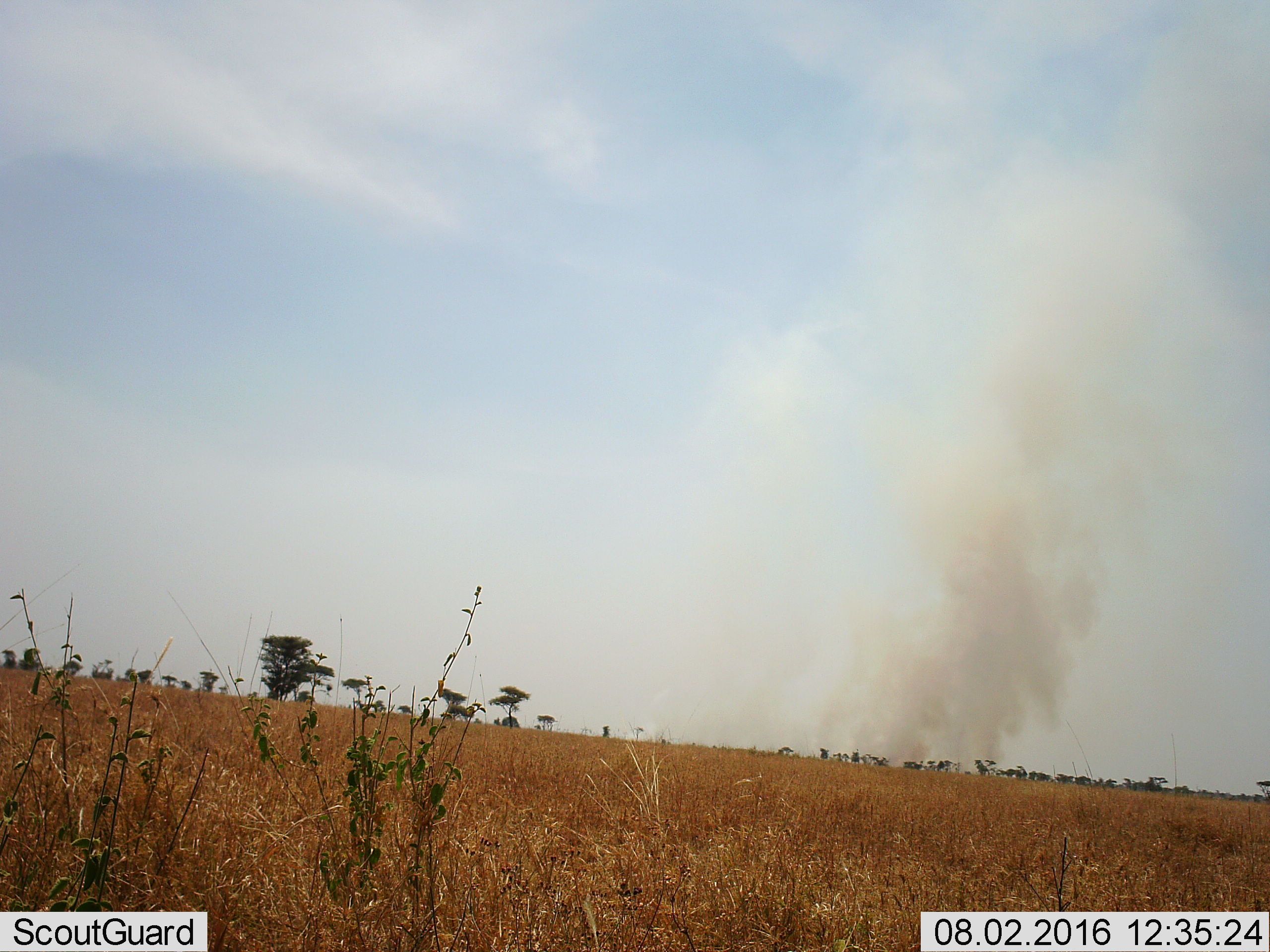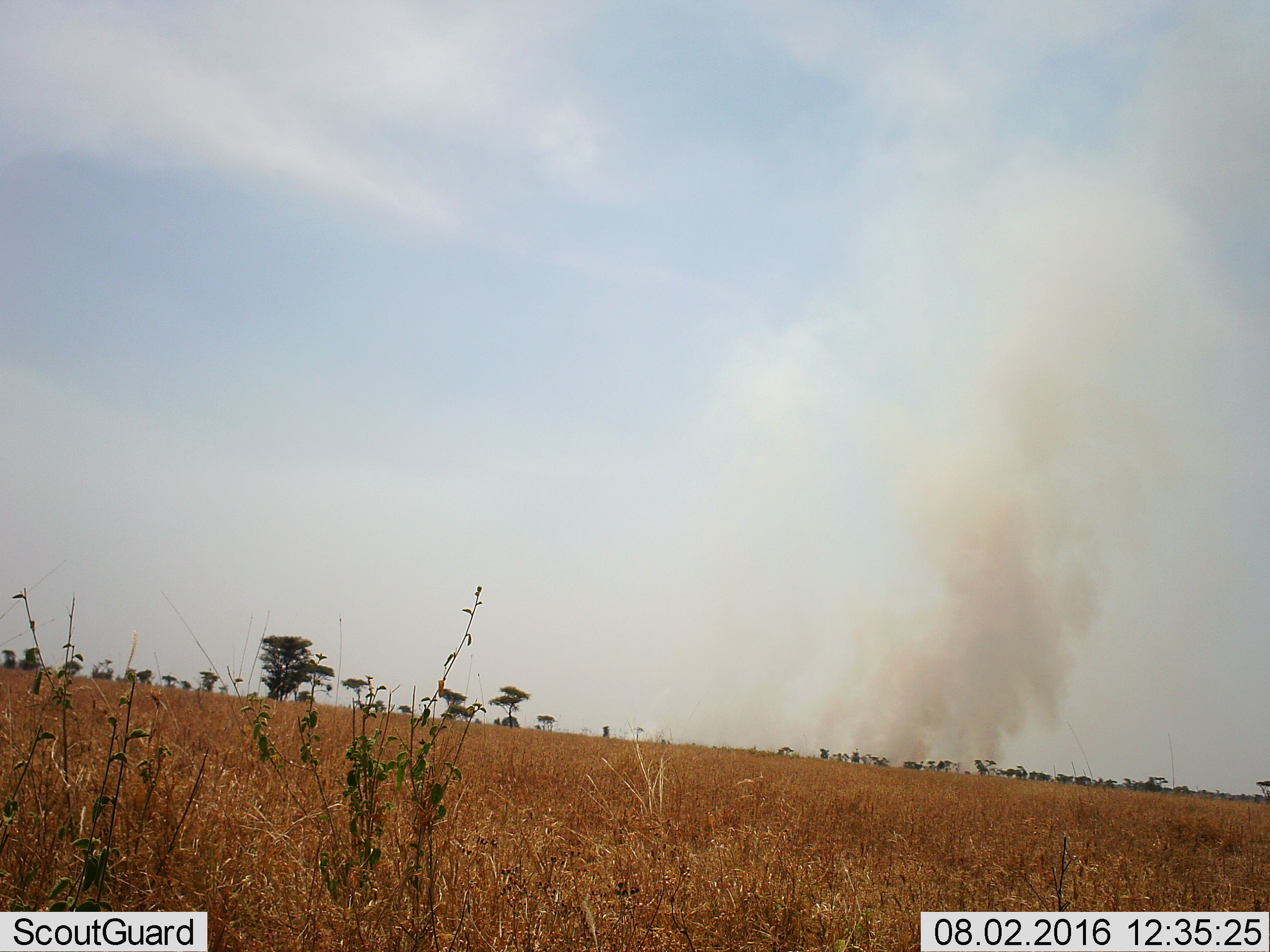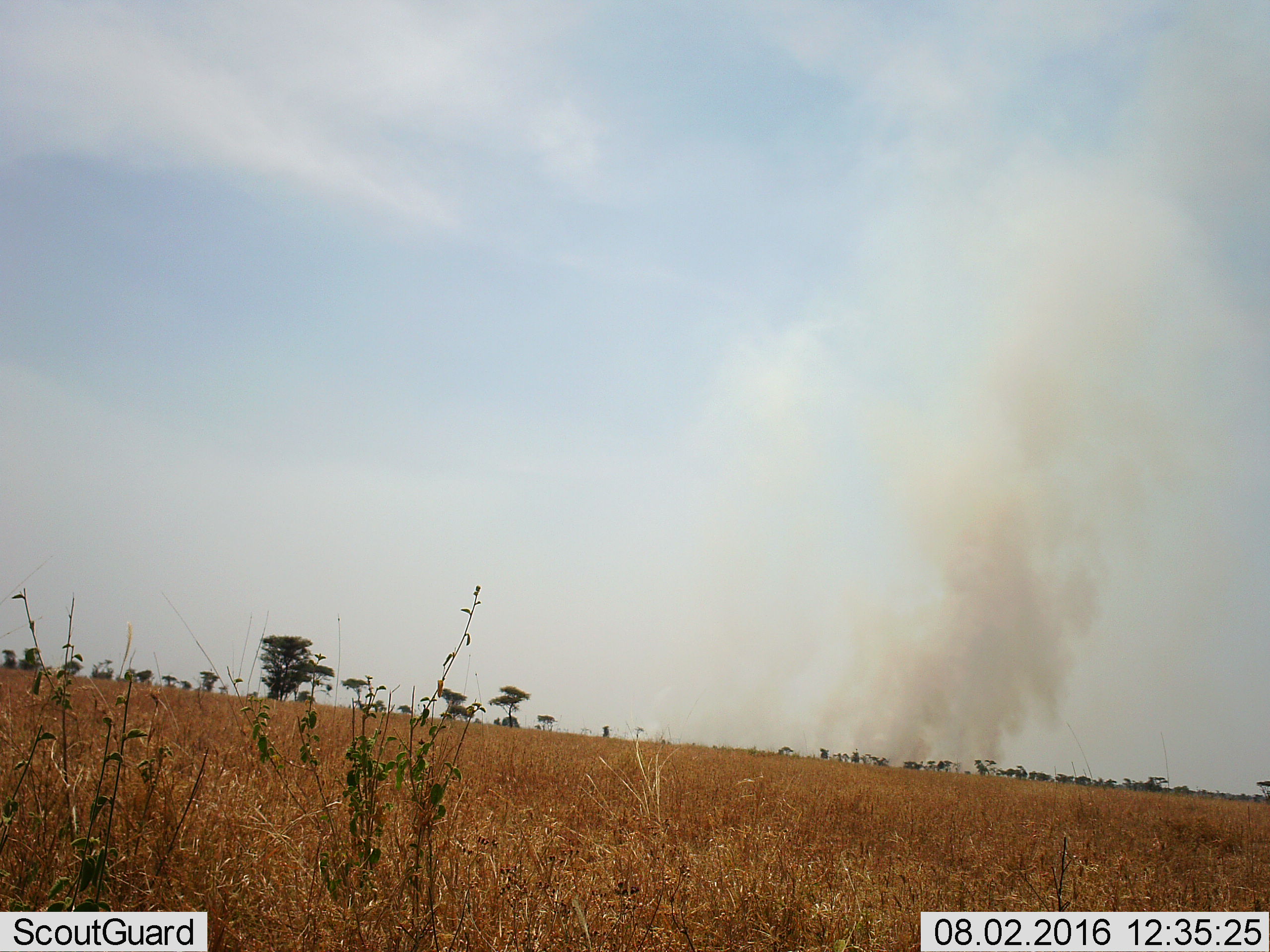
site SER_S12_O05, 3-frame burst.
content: unidentified animal